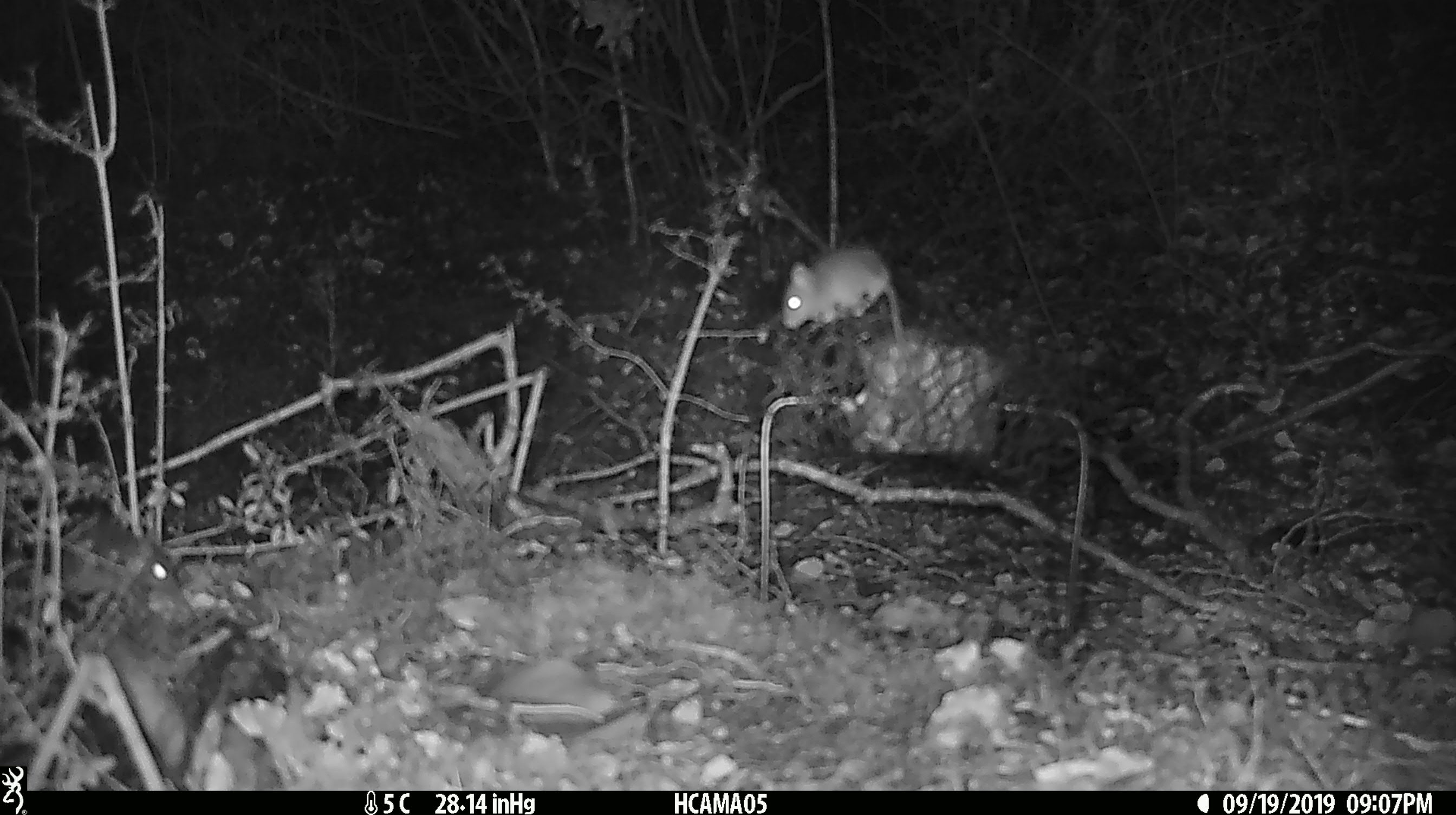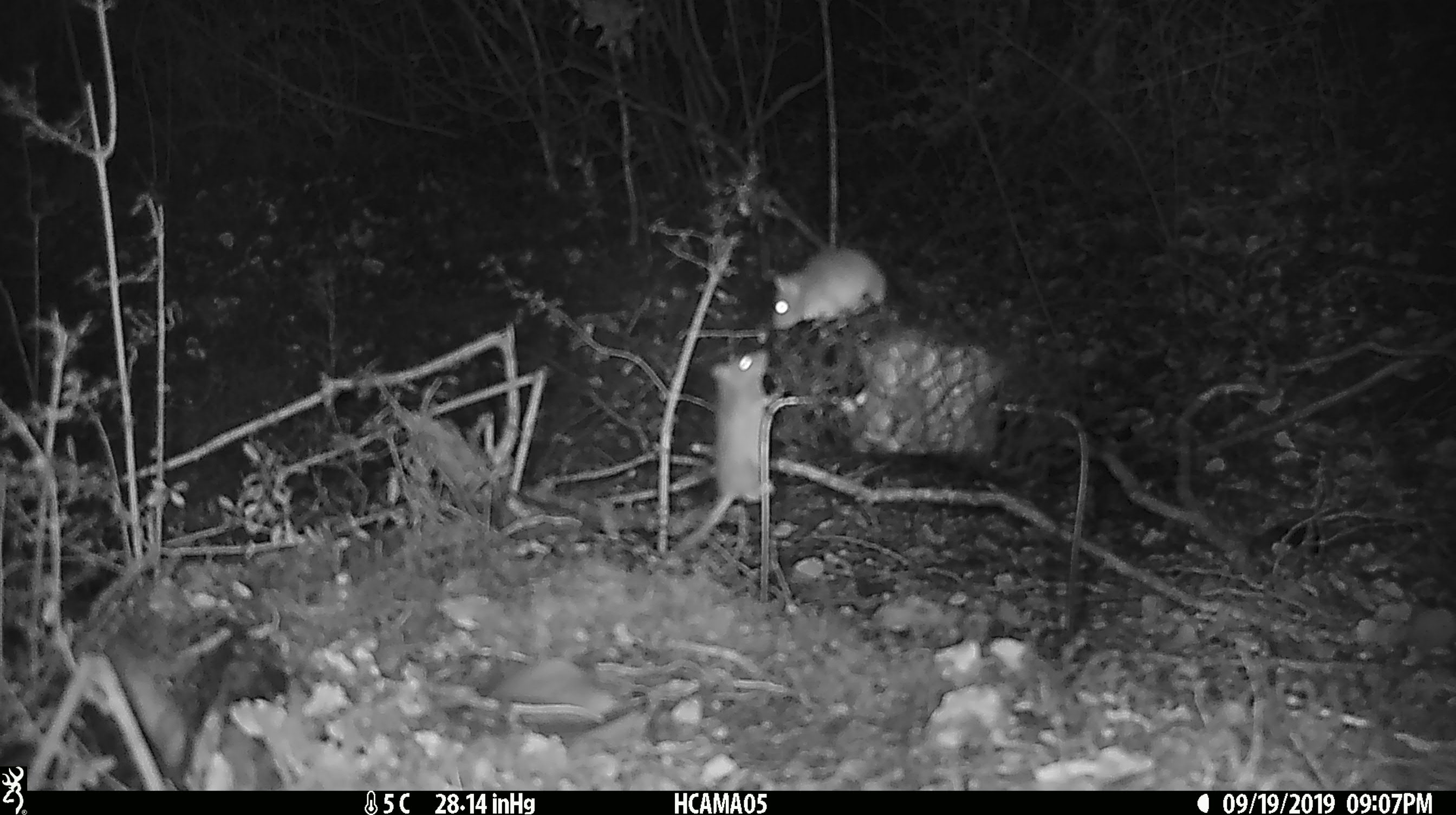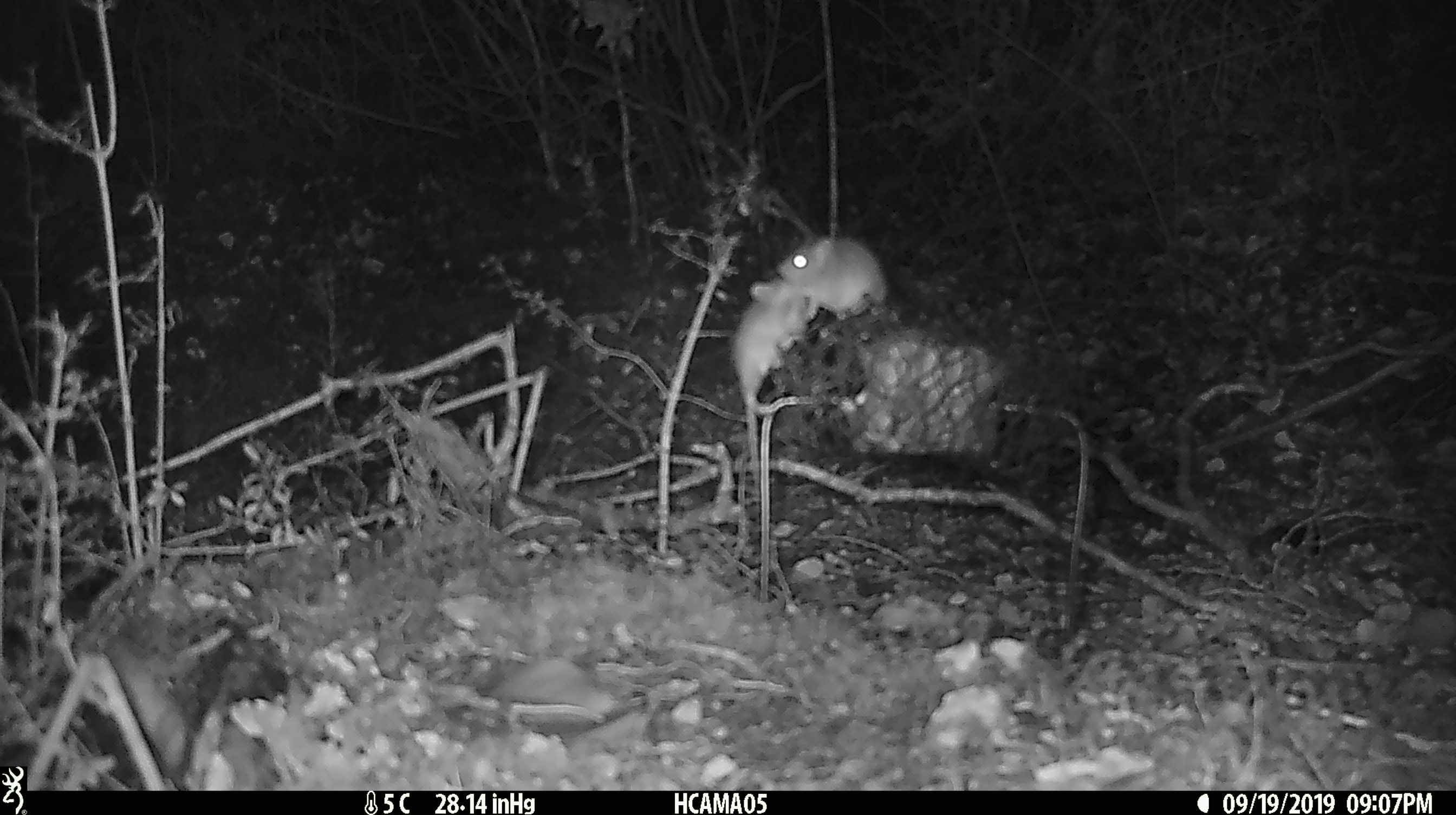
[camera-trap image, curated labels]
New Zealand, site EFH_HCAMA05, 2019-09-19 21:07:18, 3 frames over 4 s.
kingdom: Animalia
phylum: Chordata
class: Mammalia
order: Rodentia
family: Muridae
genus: Mus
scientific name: Mus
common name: mouse